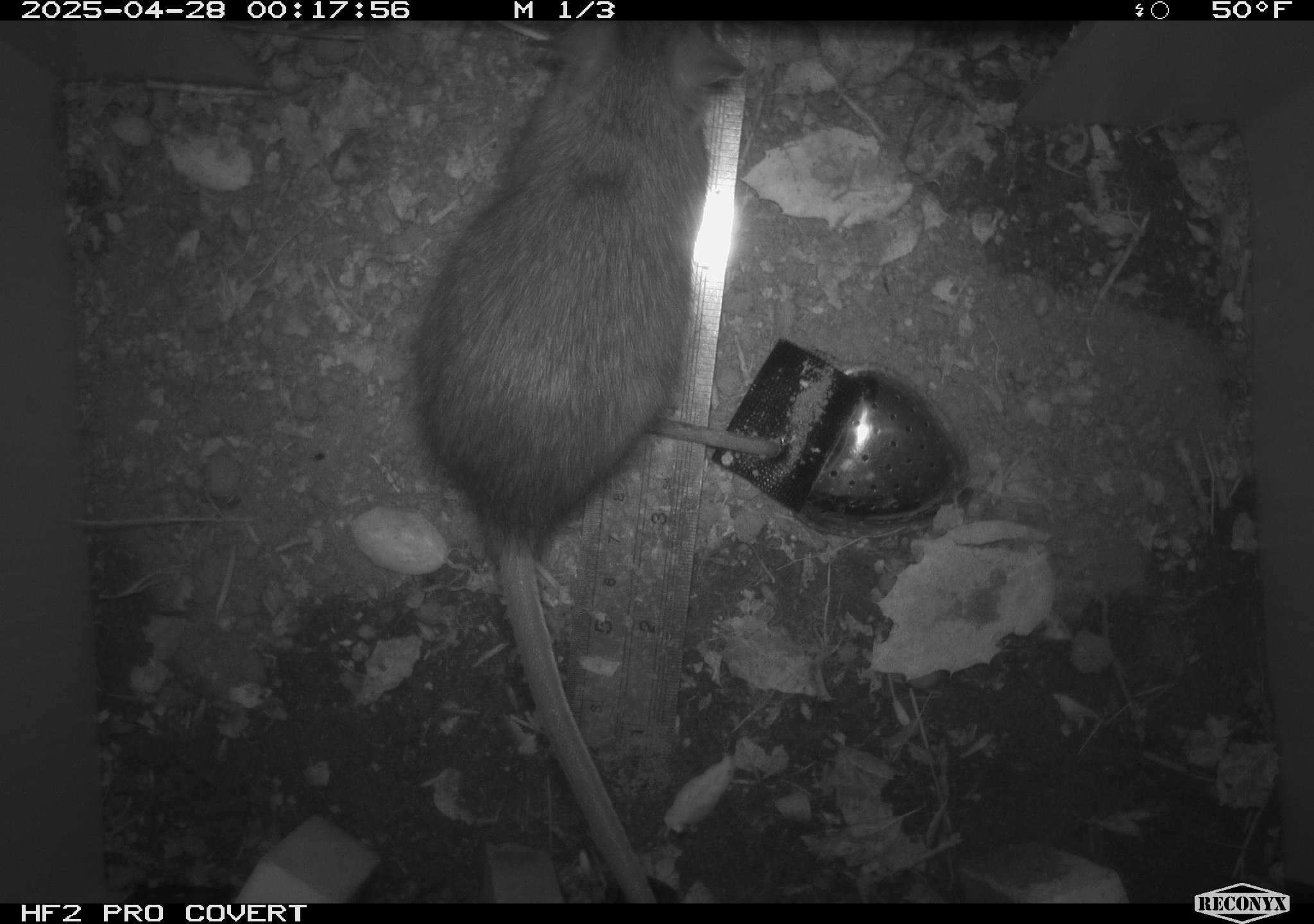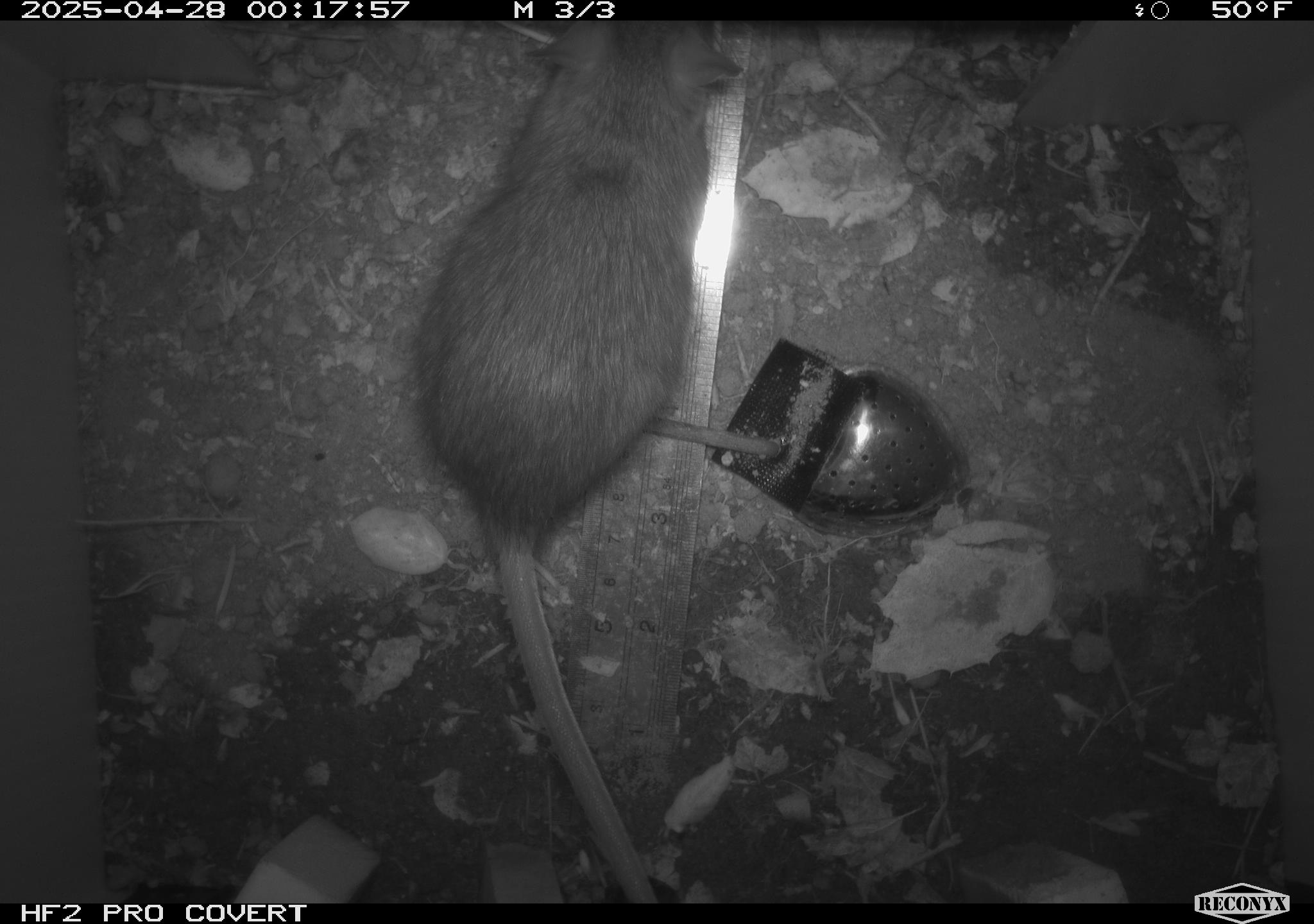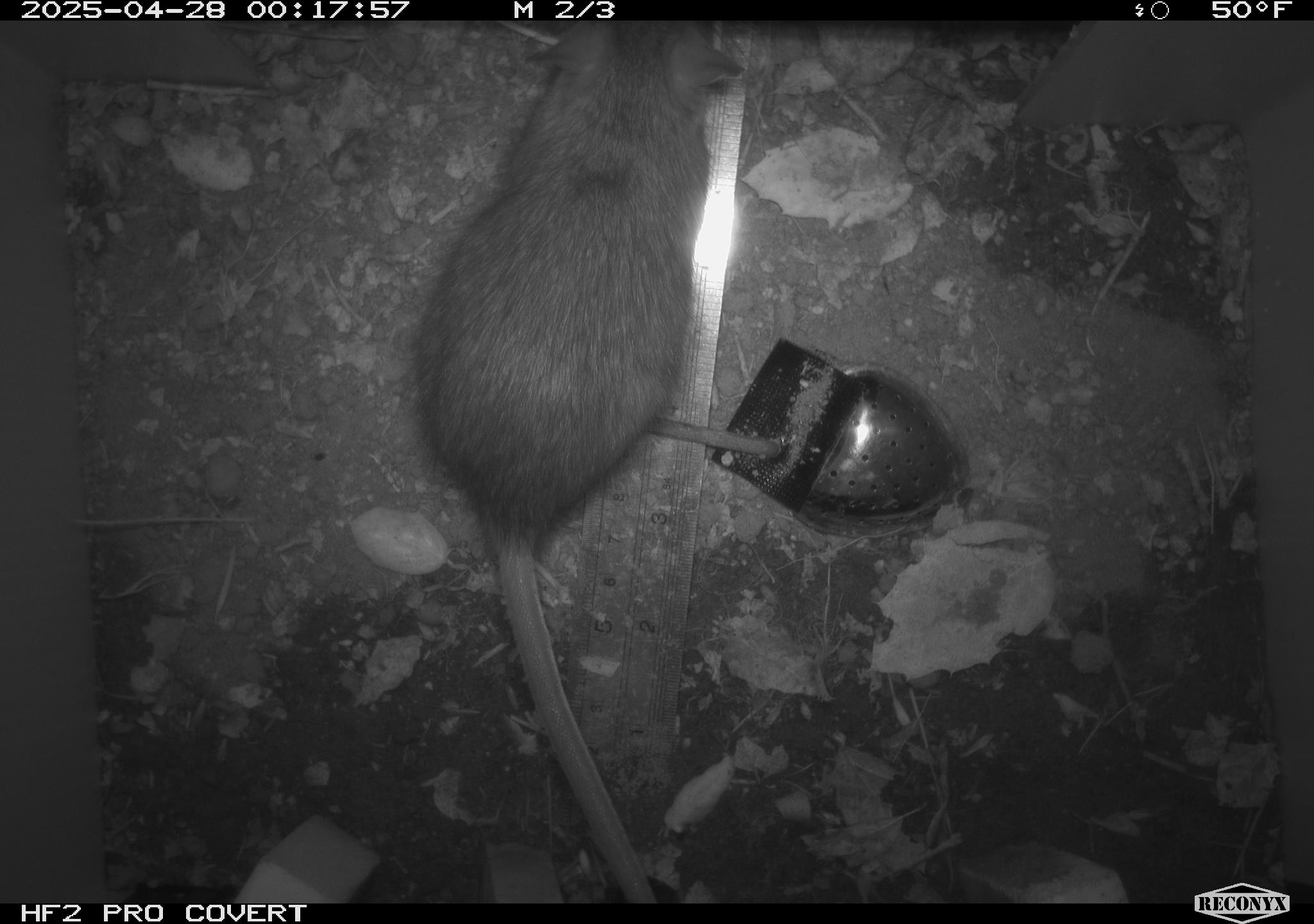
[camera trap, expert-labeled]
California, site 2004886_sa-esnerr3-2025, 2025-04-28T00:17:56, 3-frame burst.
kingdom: Animalia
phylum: Chordata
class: Mammalia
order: Rodentia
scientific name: Rodentia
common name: rodent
Rodent (Rodentia).